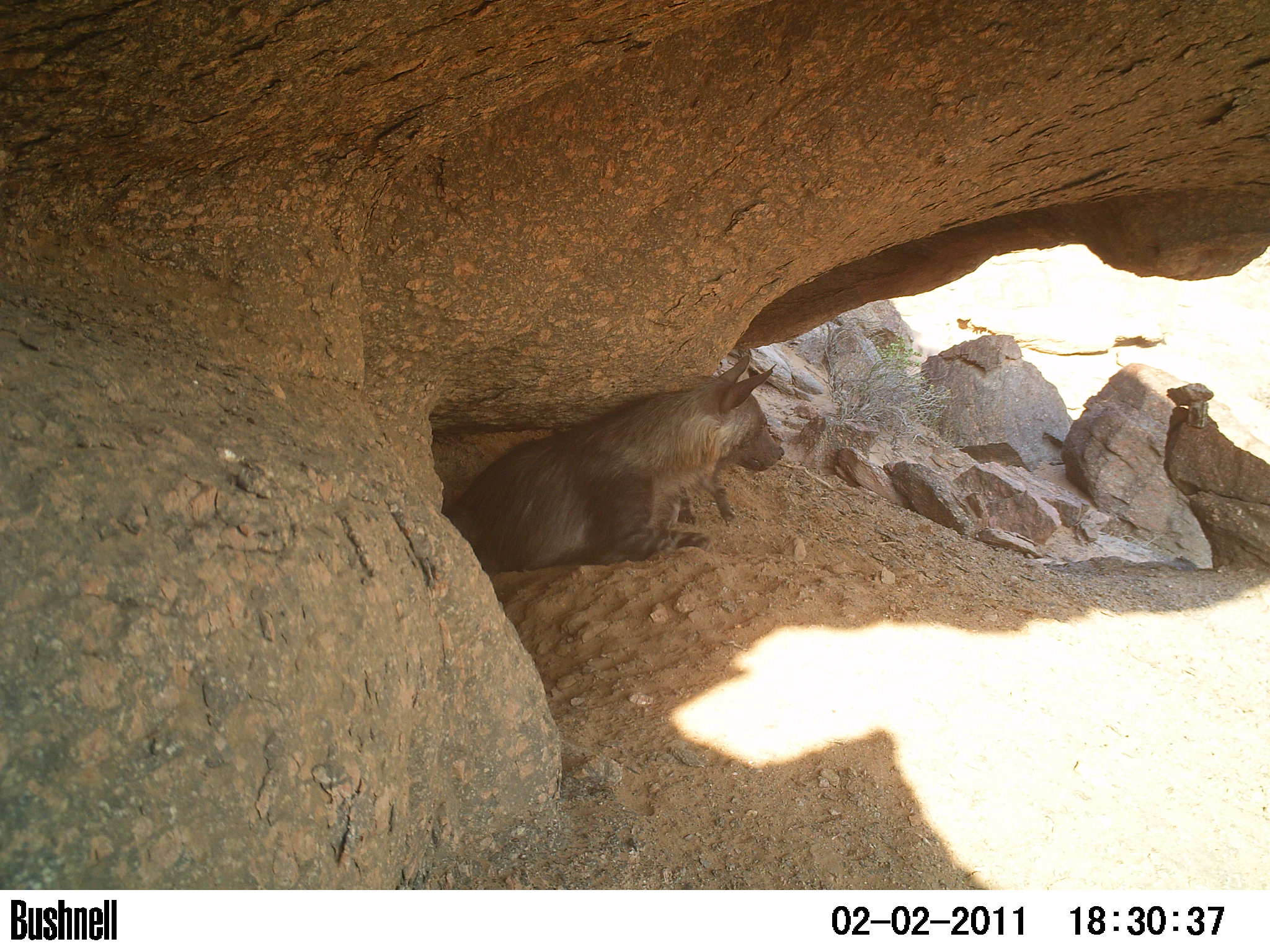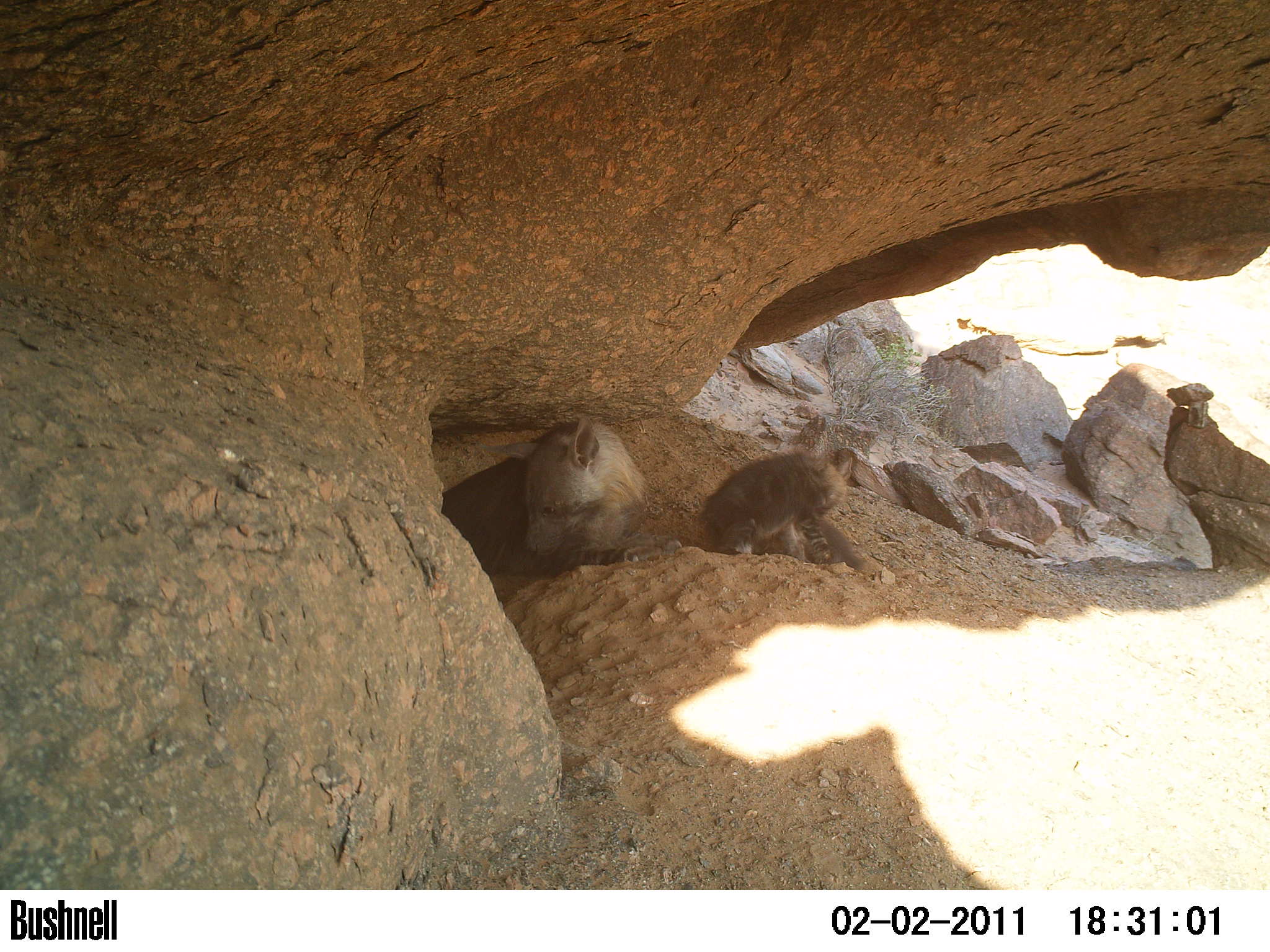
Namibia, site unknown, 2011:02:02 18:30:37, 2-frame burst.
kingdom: Animalia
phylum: Chordata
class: Mammalia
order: Carnivora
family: Hyaenidae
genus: Parahyaena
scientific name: Parahyaena brunnea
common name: brown hyena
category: hyaena brunnea